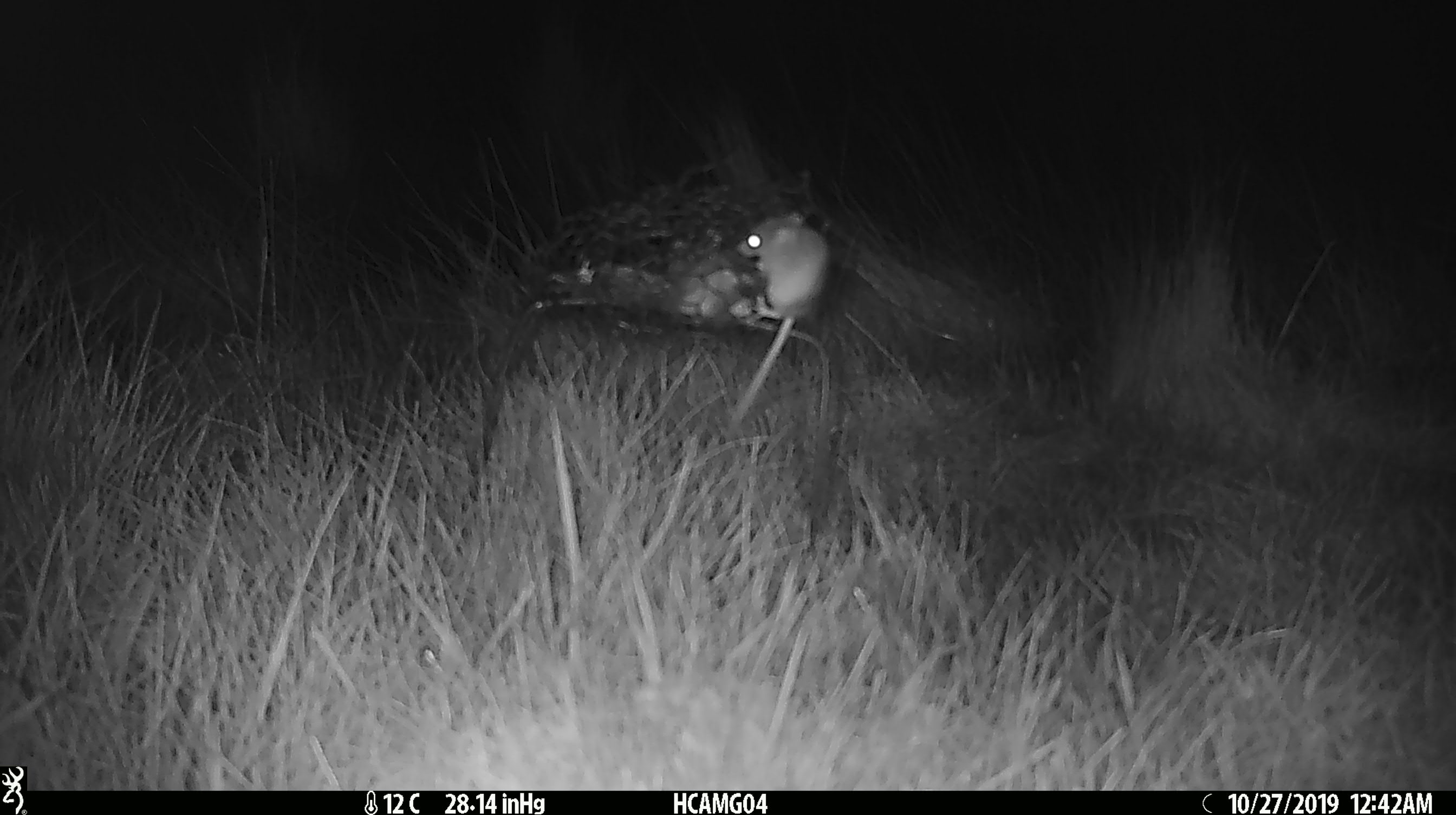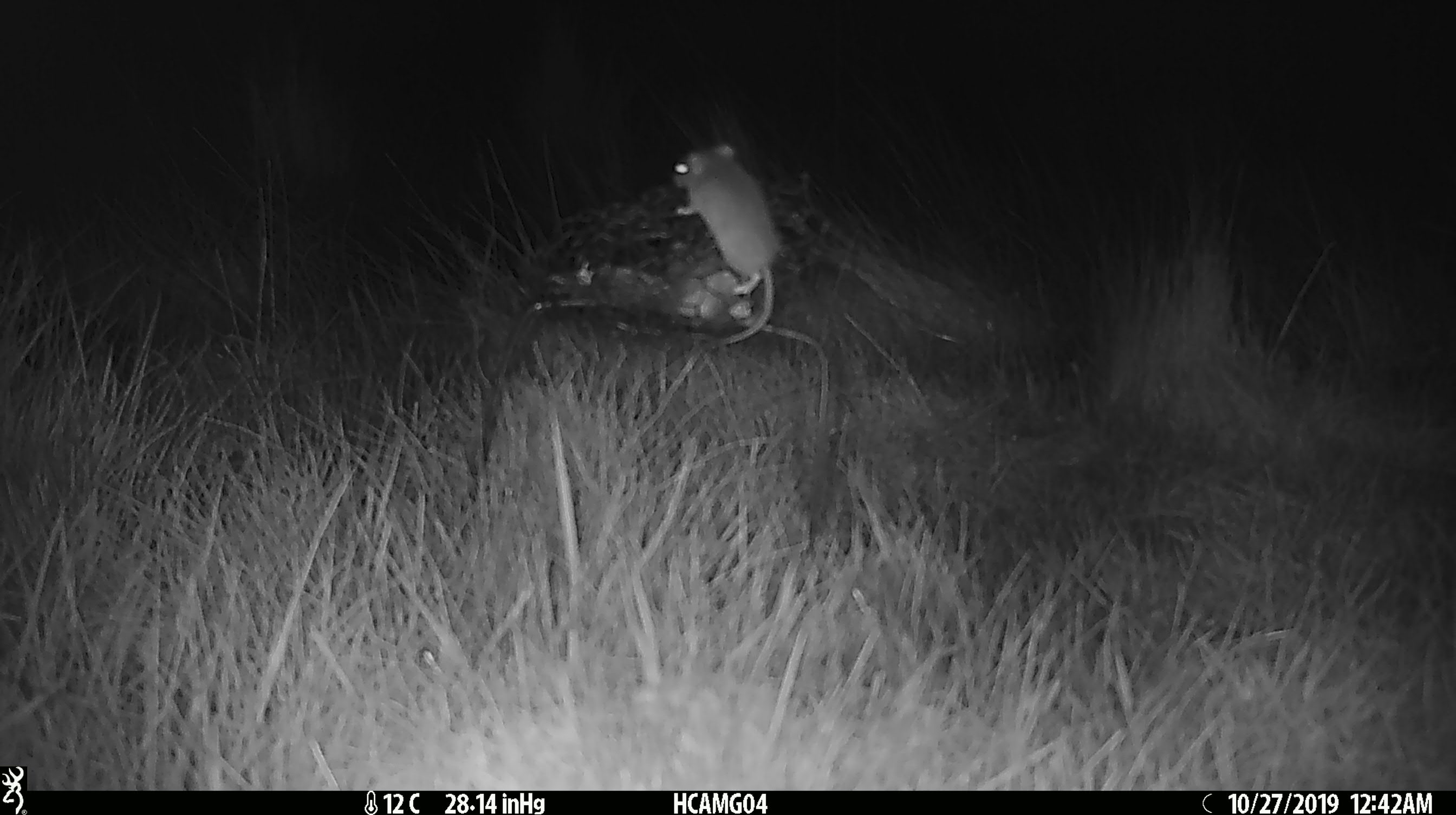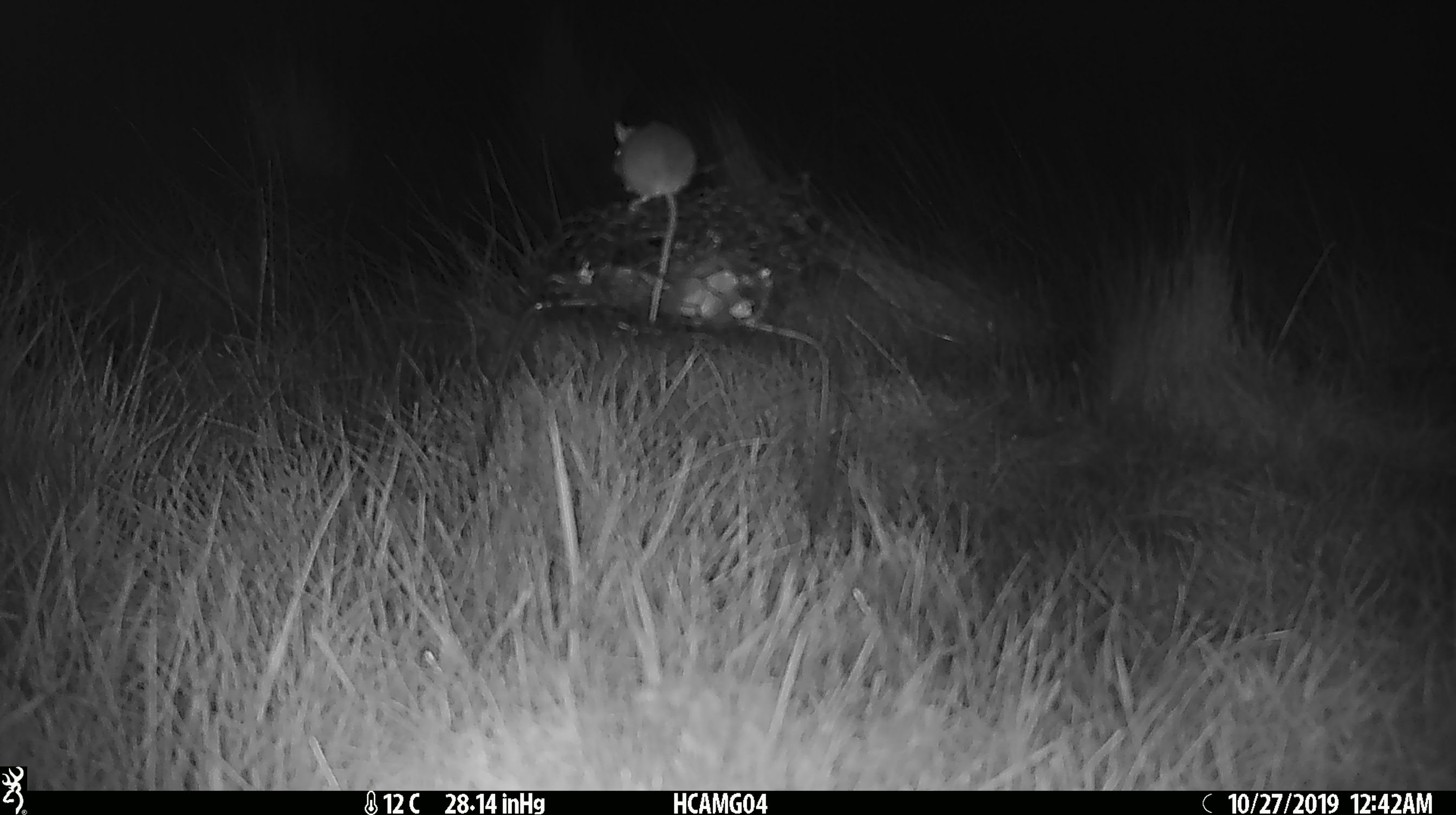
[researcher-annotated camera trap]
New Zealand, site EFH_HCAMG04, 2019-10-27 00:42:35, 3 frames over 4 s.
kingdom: Animalia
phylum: Chordata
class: Mammalia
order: Rodentia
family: Muridae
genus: Mus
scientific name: Mus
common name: mouse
Mouse (Mus).